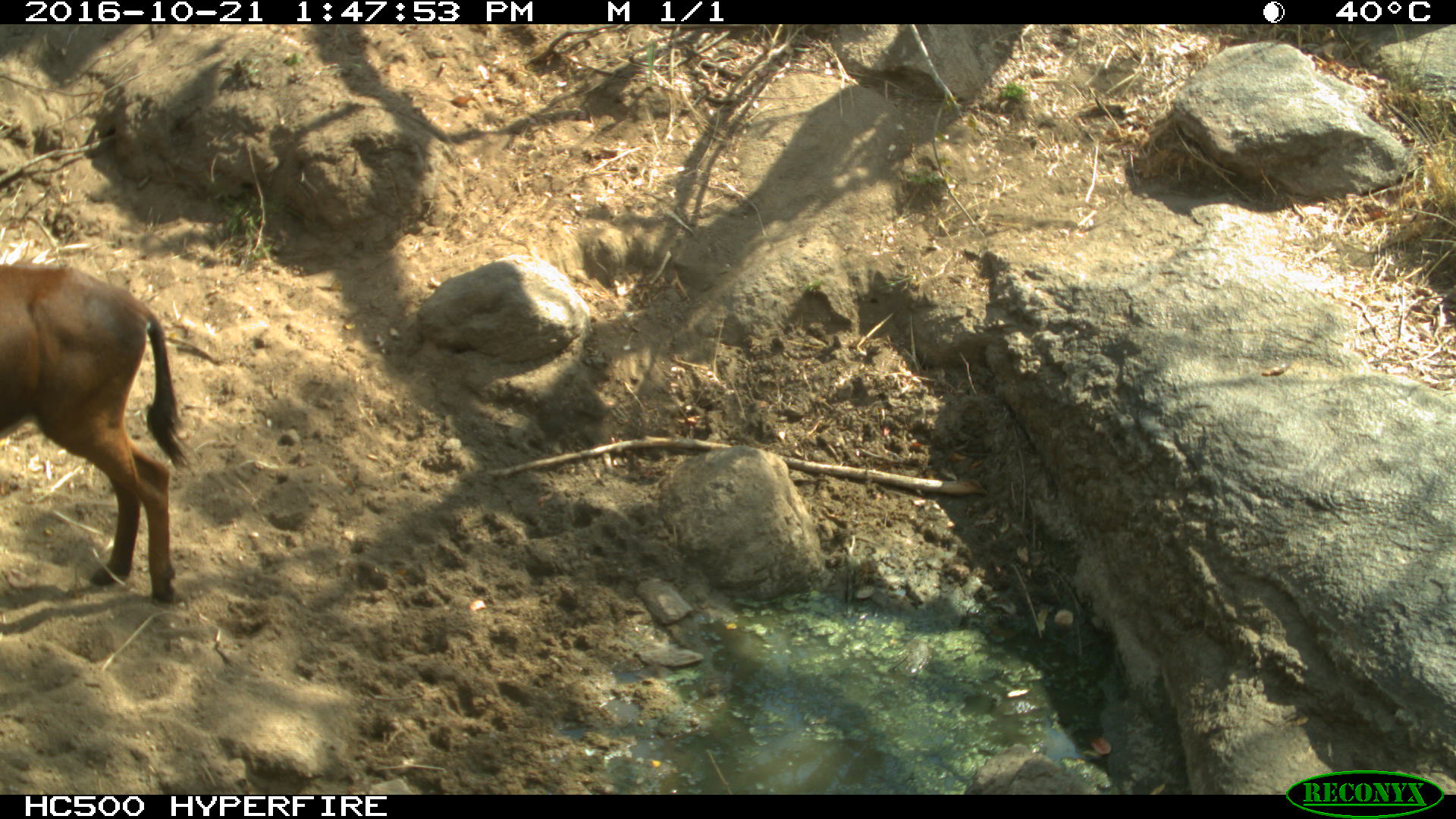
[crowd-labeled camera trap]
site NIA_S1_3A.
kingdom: Animalia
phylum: Chordata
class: Mammalia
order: Artiodactyla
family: Bovidae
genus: Hippotragus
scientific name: Hippotragus niger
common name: sable antelope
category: sable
Sable (sable antelope) (Hippotragus niger), count 1. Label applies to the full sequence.